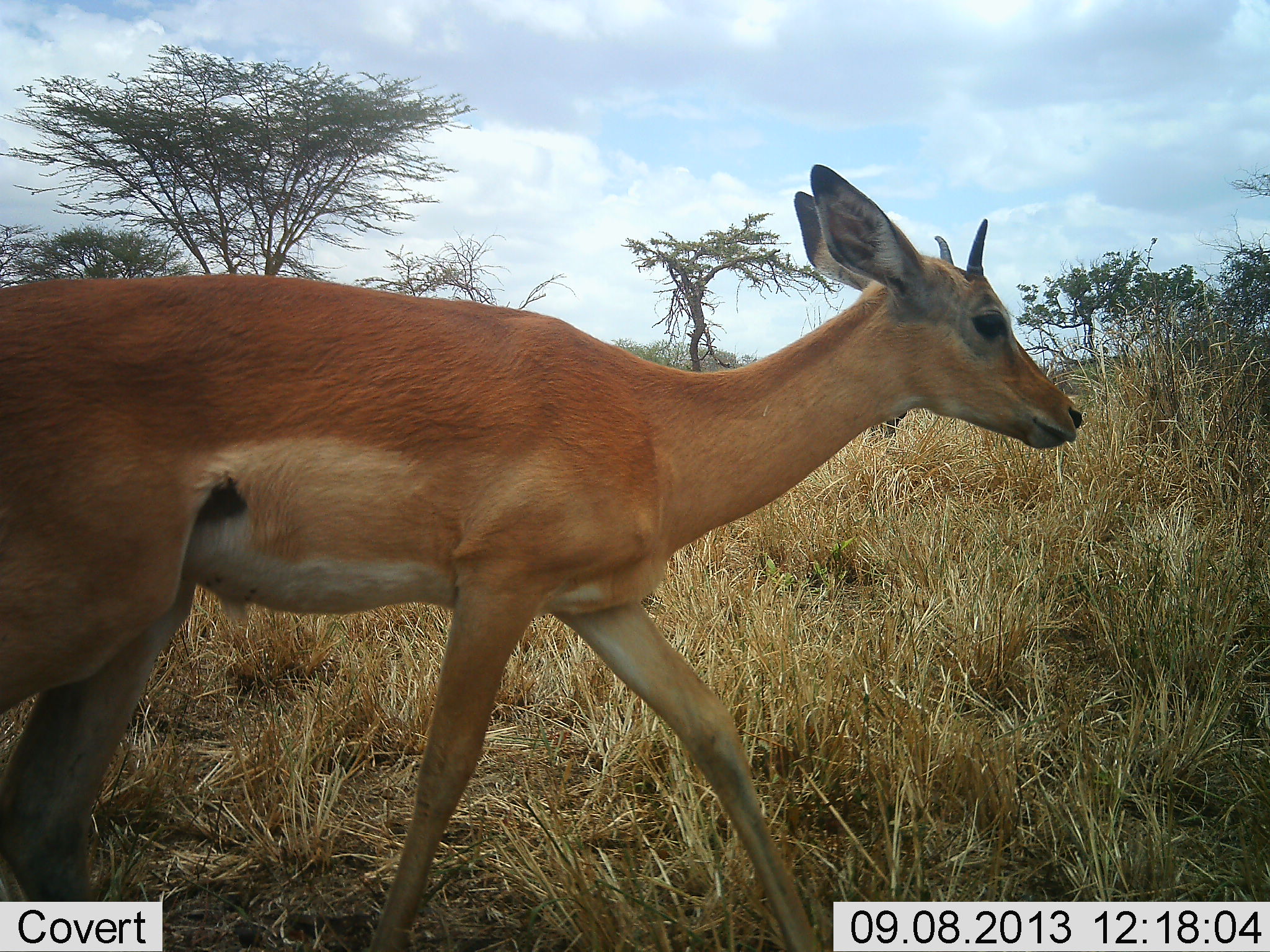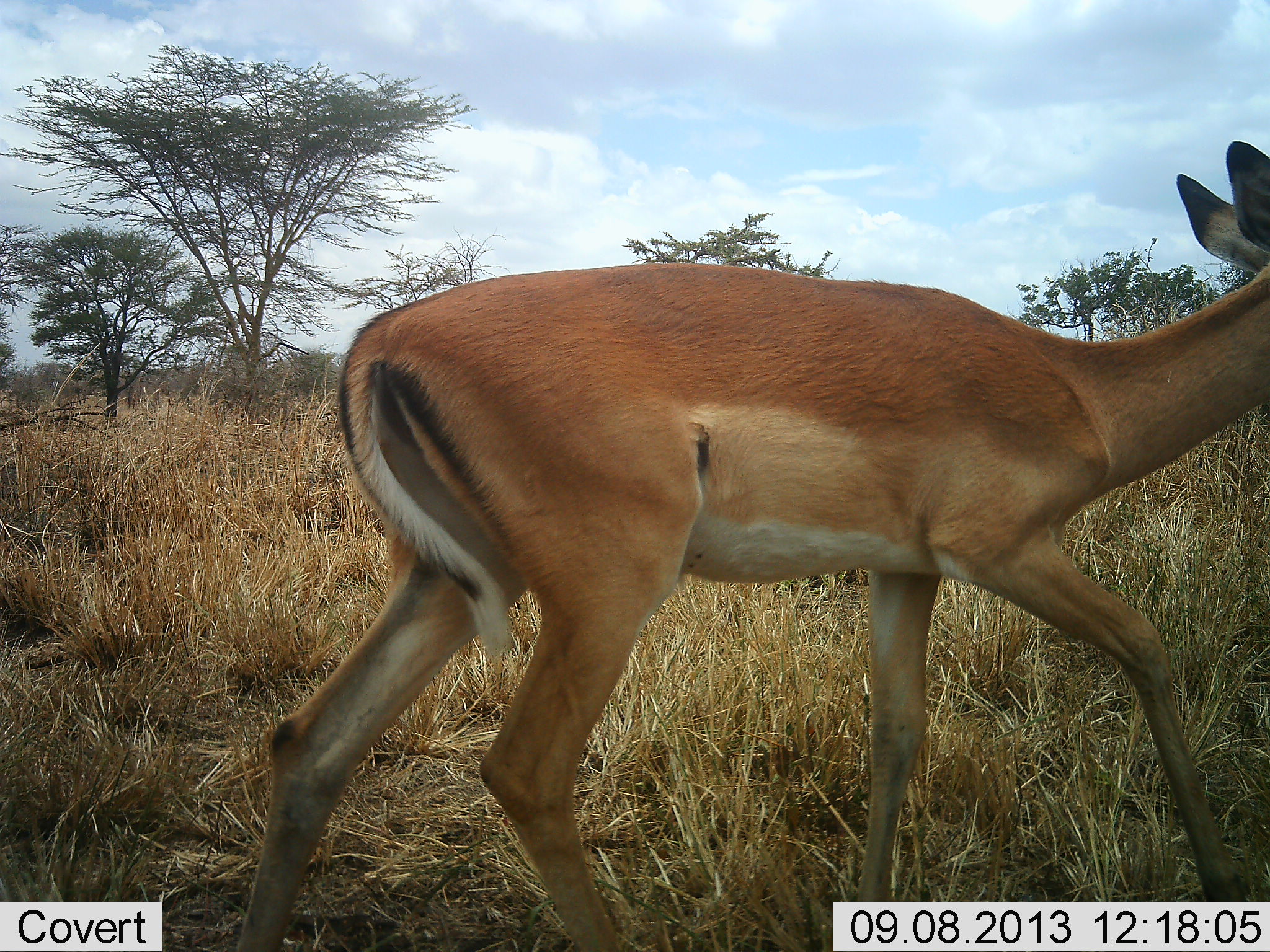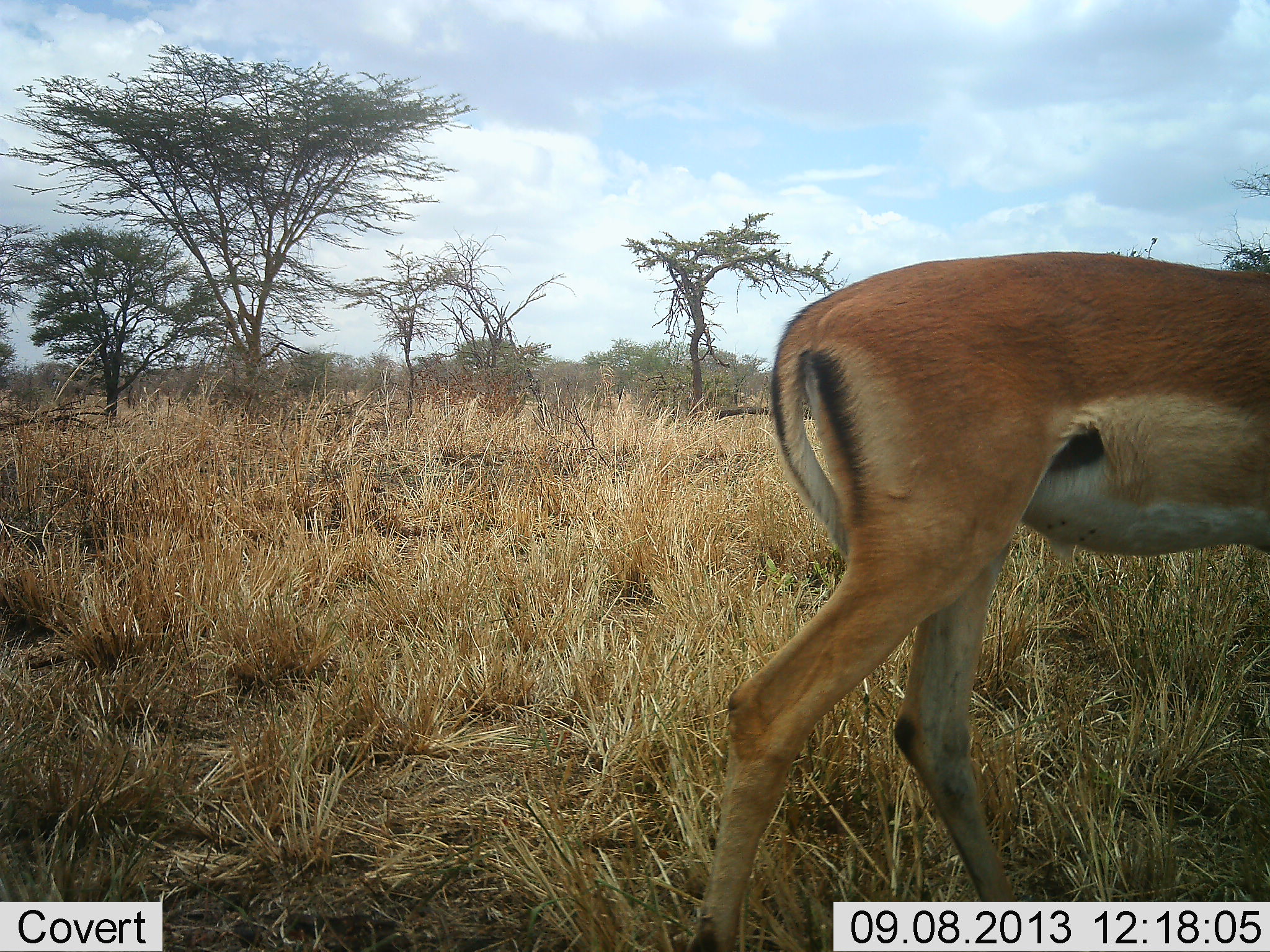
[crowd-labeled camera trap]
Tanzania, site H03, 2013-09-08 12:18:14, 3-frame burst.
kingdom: Animalia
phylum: Chordata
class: Mammalia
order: Artiodactyla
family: Bovidae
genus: Aepyceros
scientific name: Aepyceros melampus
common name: impala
Impala (Aepyceros melampus), count 1. Behavior (volunteer vote fractions): standing 0%, resting 0%, moving 100%, interacting 0%. Young present (vote fraction): 10%. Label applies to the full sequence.